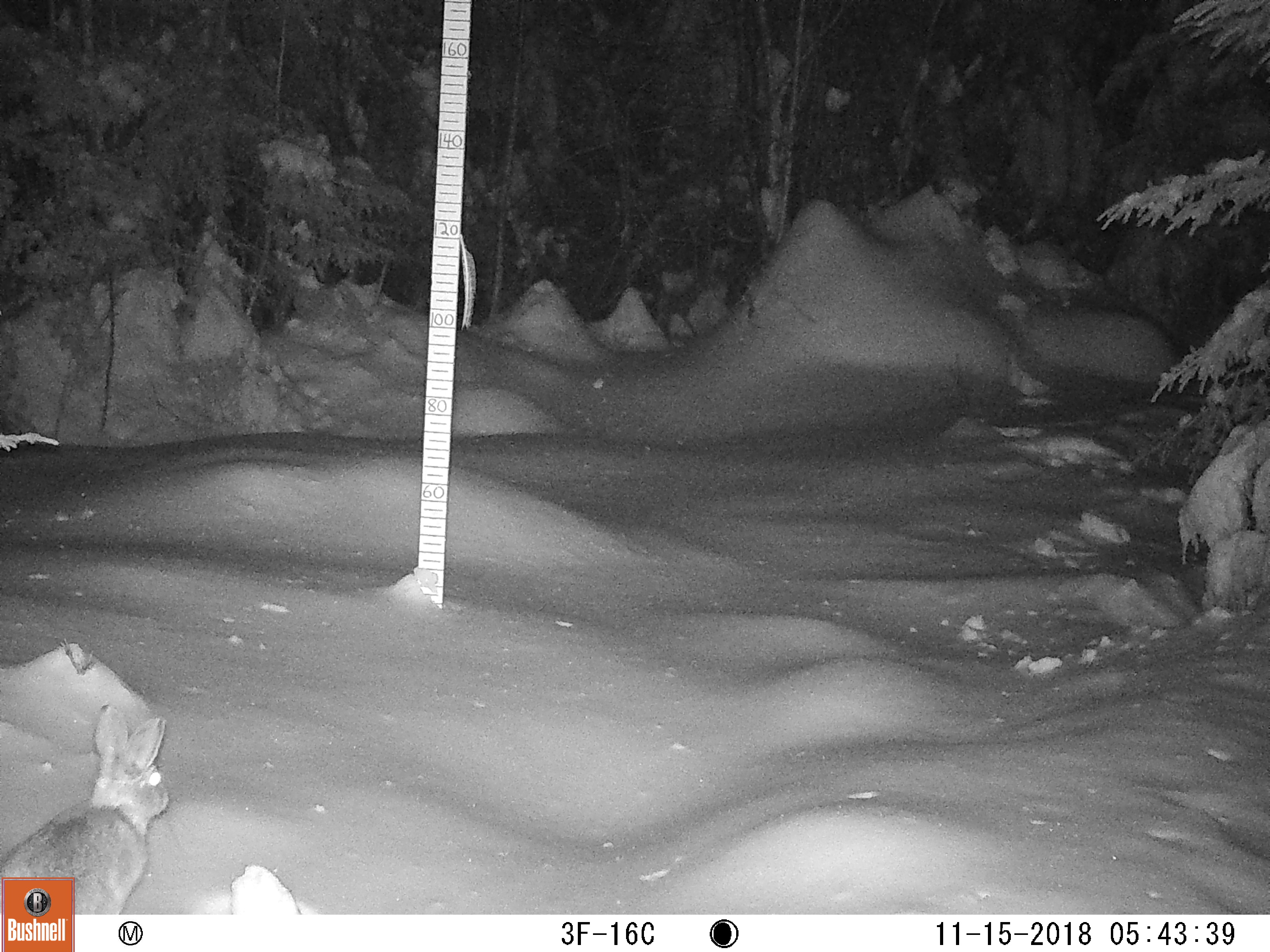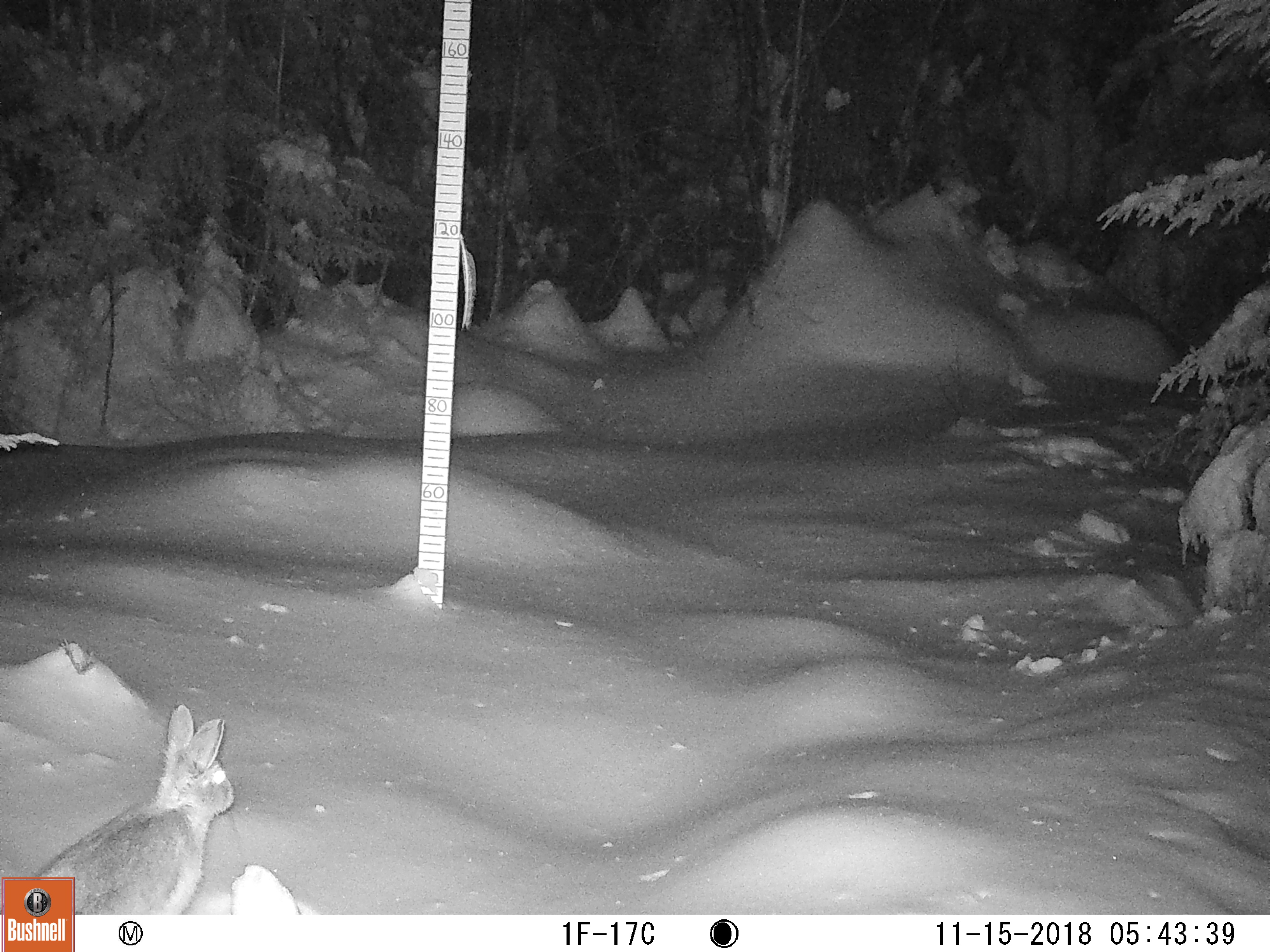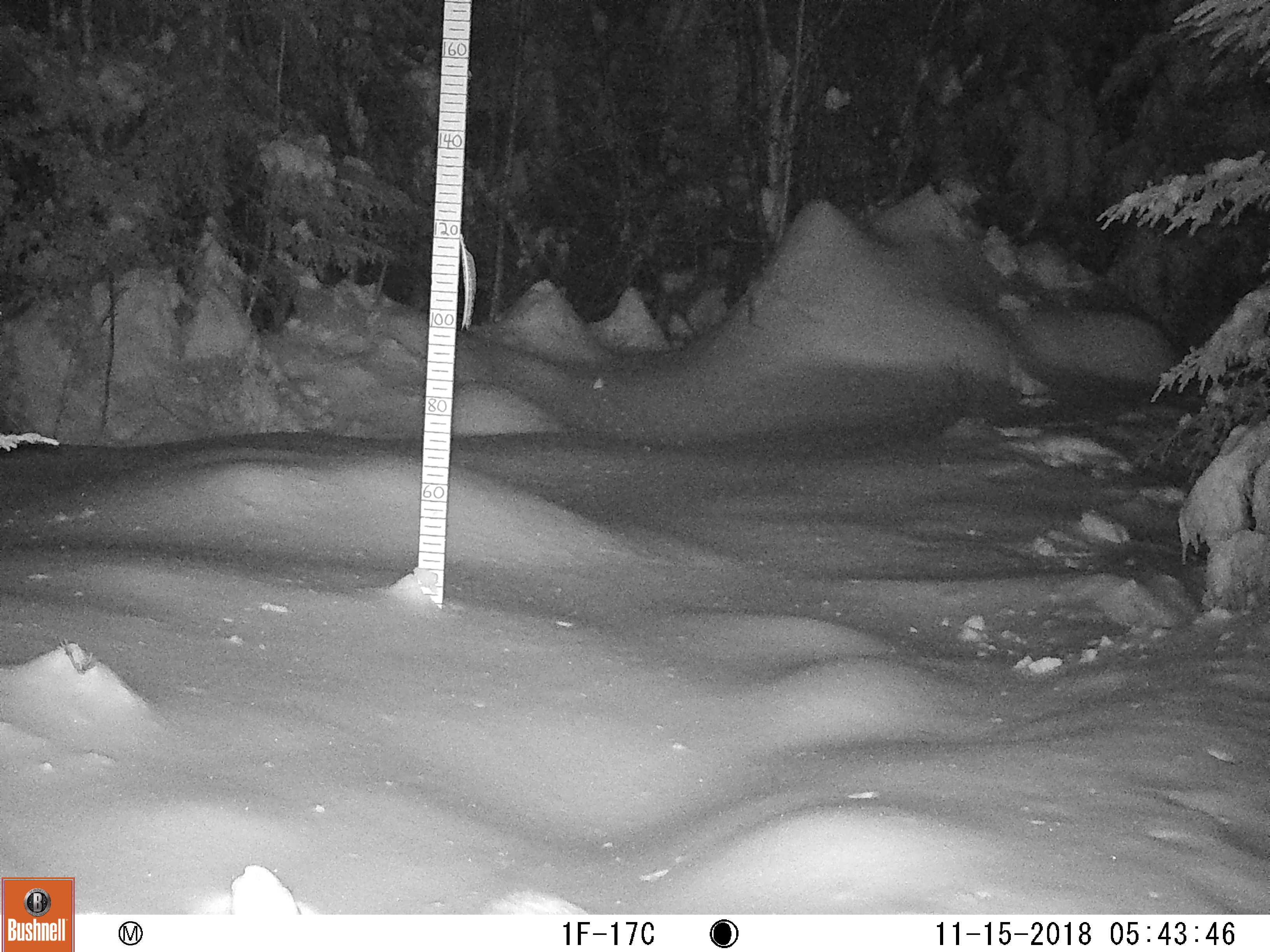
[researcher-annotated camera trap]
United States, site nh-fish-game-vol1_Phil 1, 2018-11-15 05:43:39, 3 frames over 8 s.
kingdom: Animalia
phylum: Chordata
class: Mammalia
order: Lagomorpha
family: Leporidae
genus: Lepus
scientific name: Lepus americanus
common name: snowshoe hare